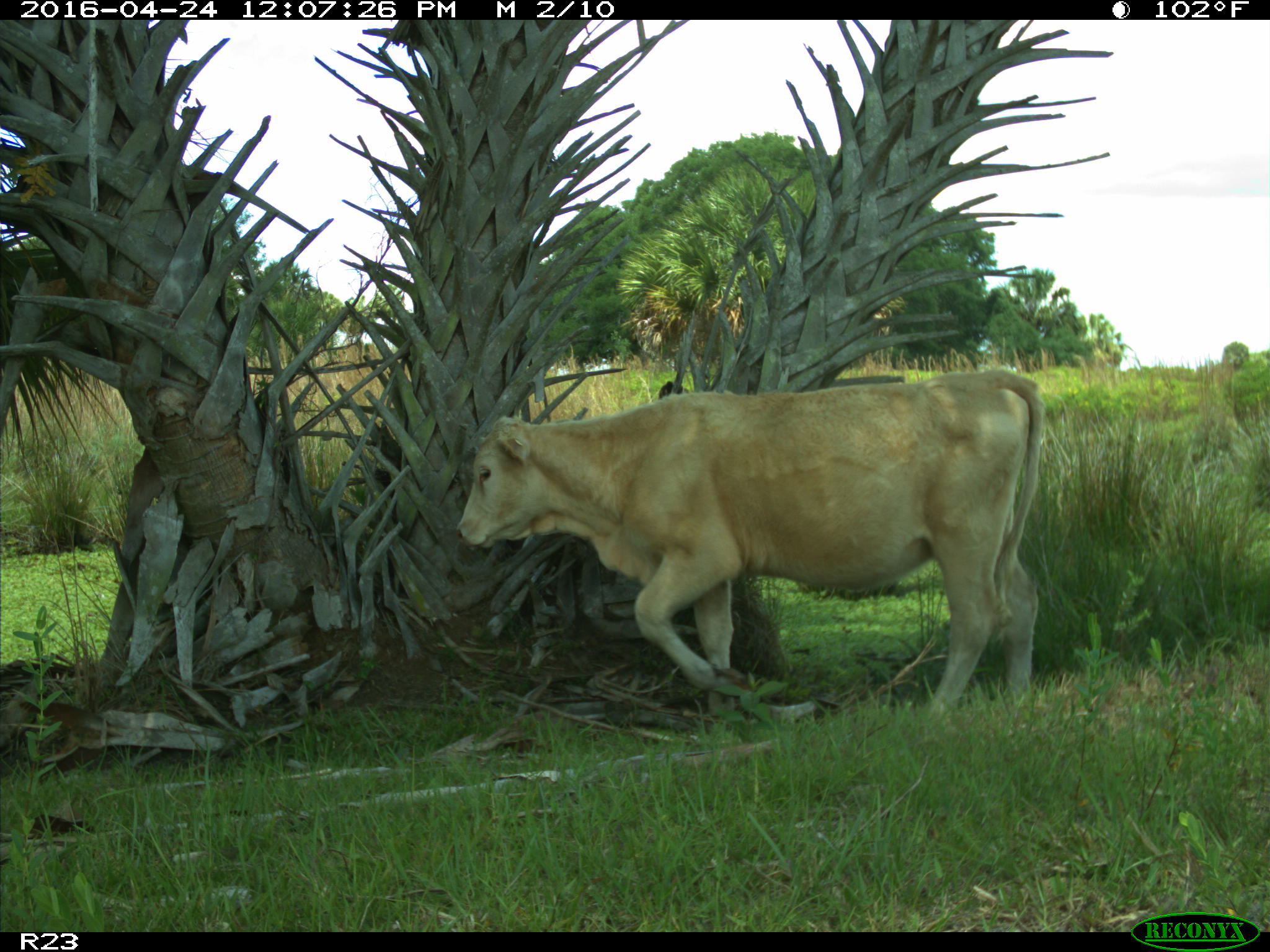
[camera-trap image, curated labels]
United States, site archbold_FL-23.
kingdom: Animalia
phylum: Chordata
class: Mammalia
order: Artiodactyla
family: Bovidae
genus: Bos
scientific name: Bos taurus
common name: domestic cow